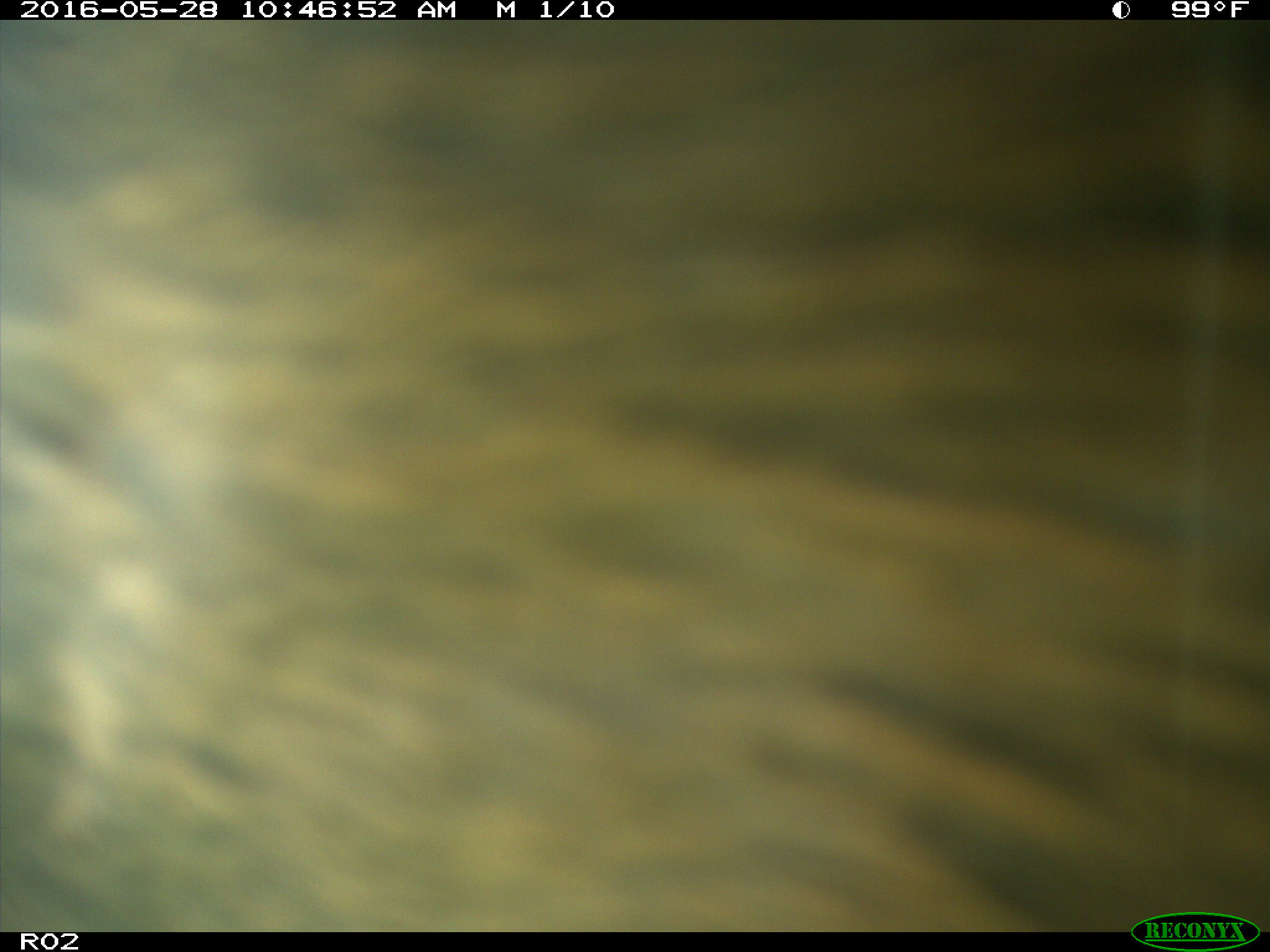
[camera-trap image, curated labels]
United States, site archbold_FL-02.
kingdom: Animalia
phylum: Chordata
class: Mammalia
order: Artiodactyla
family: Bovidae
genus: Bos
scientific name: Bos taurus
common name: domestic cow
Bos taurus (domestic cow).